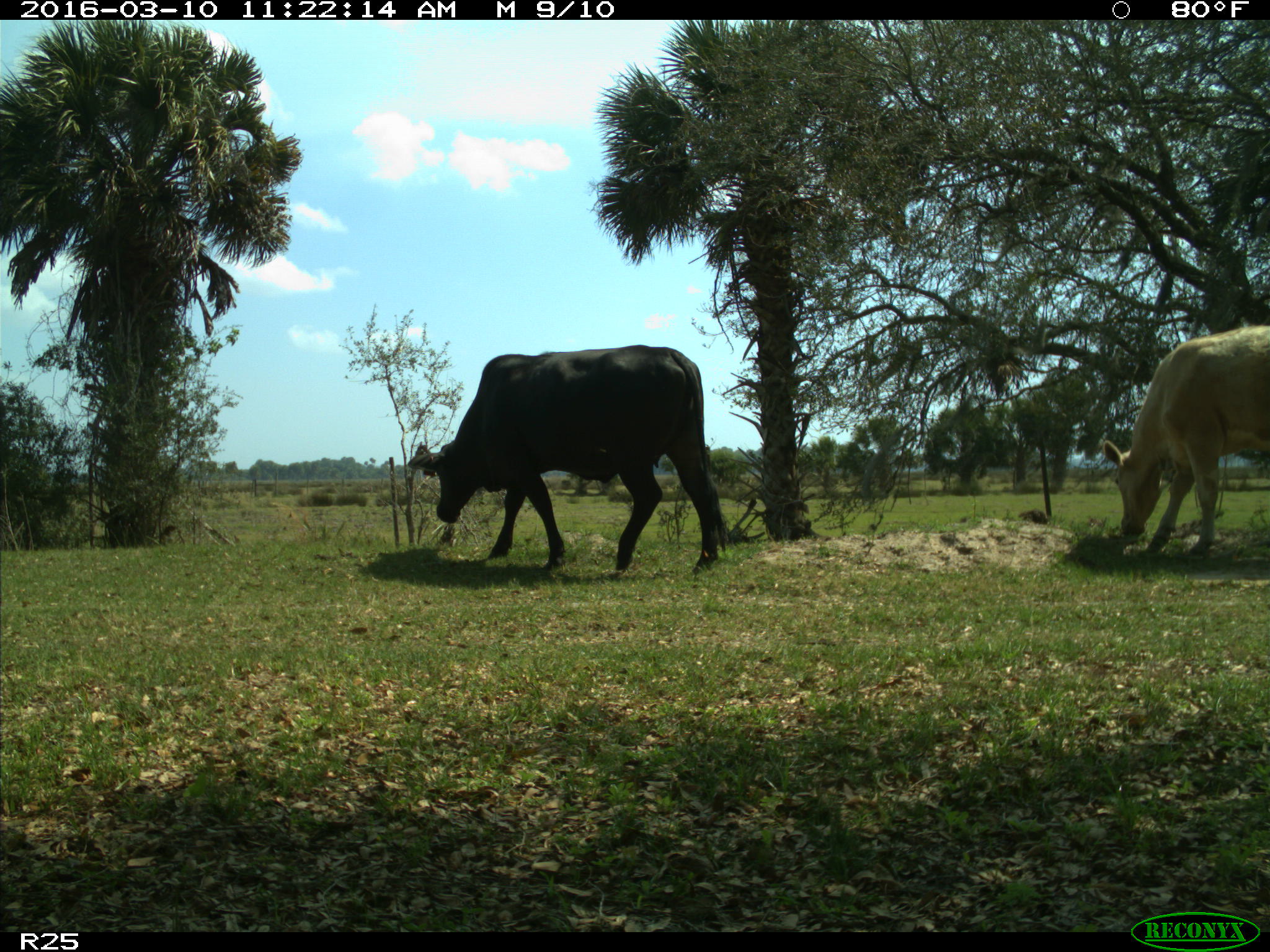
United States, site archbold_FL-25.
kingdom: Animalia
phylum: Chordata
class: Mammalia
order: Artiodactyla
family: Bovidae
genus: Bos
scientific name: Bos taurus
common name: domestic cow